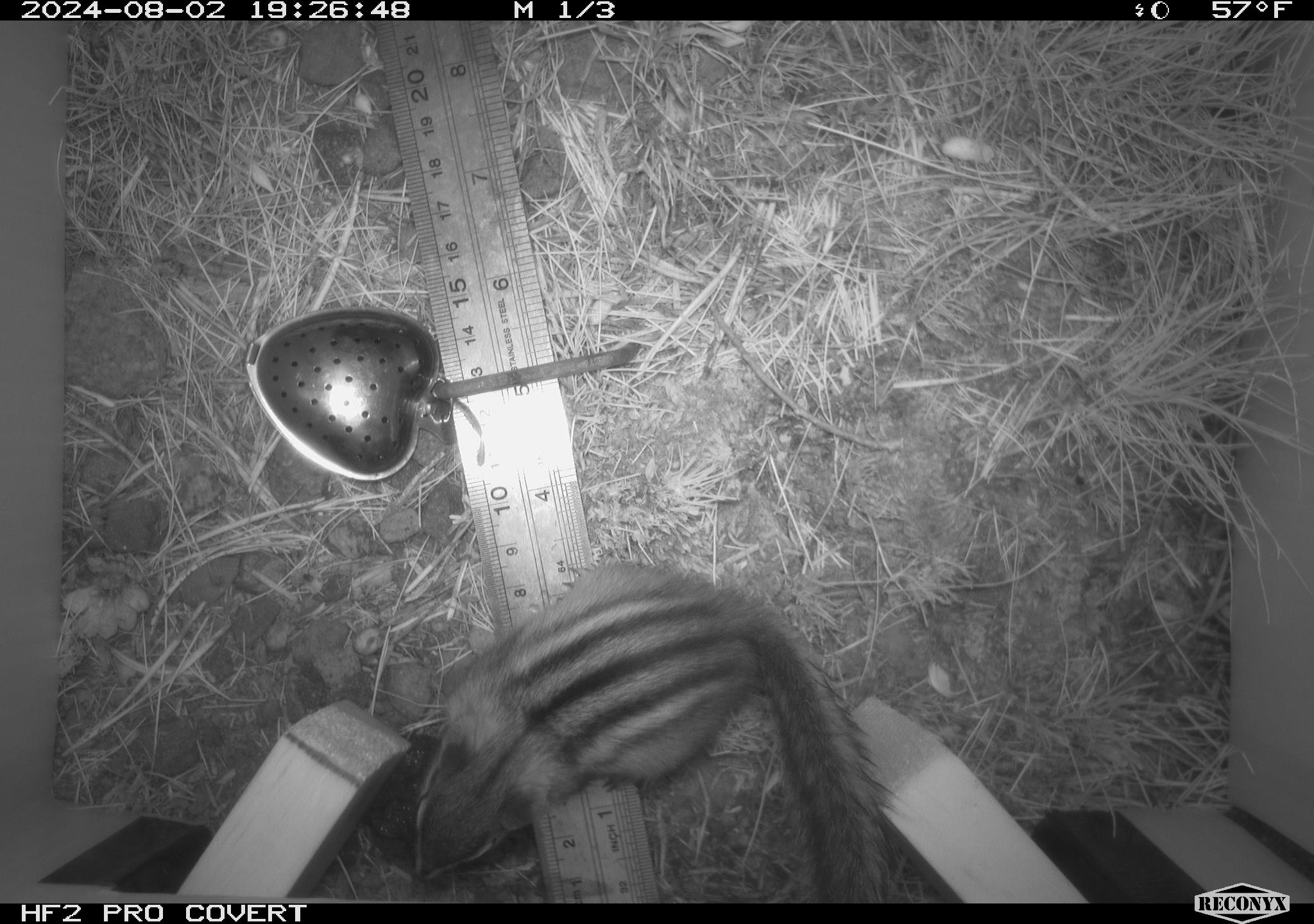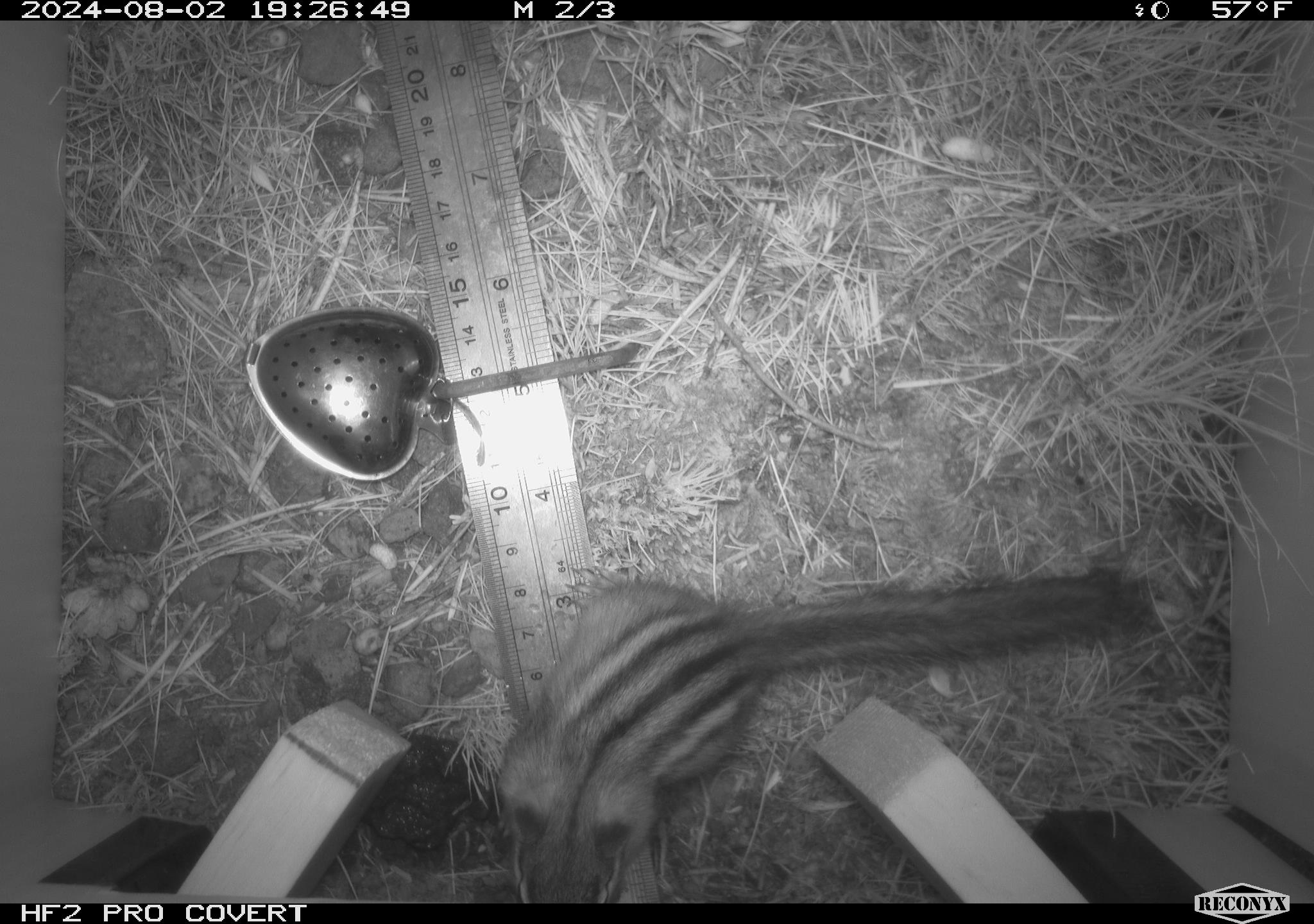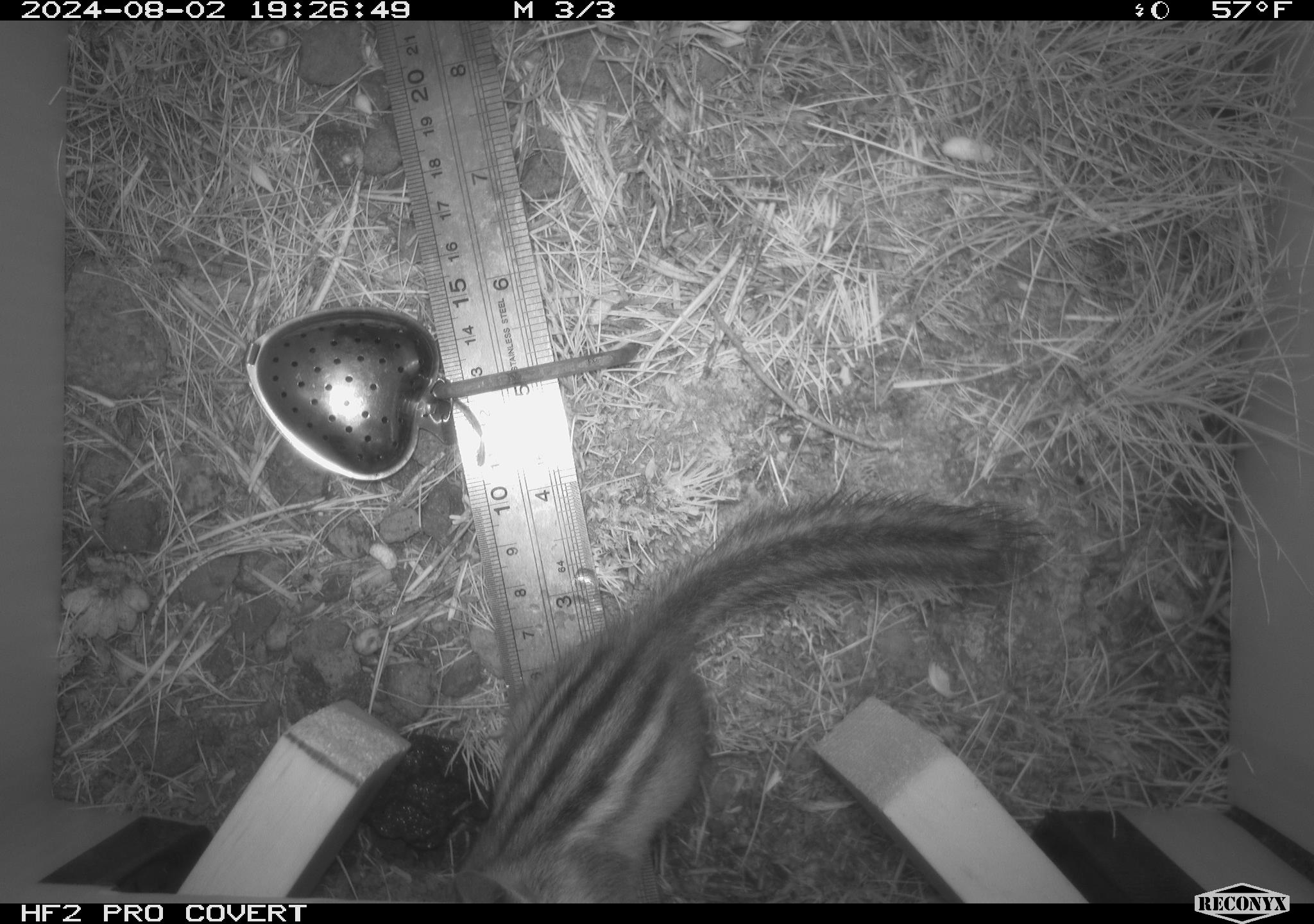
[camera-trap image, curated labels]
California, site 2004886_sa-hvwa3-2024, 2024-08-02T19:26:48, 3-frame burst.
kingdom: Animalia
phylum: Chordata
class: Mammalia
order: Rodentia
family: Sciuridae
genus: Neotamias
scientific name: Neotamias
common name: western chipmunks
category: neotamias species